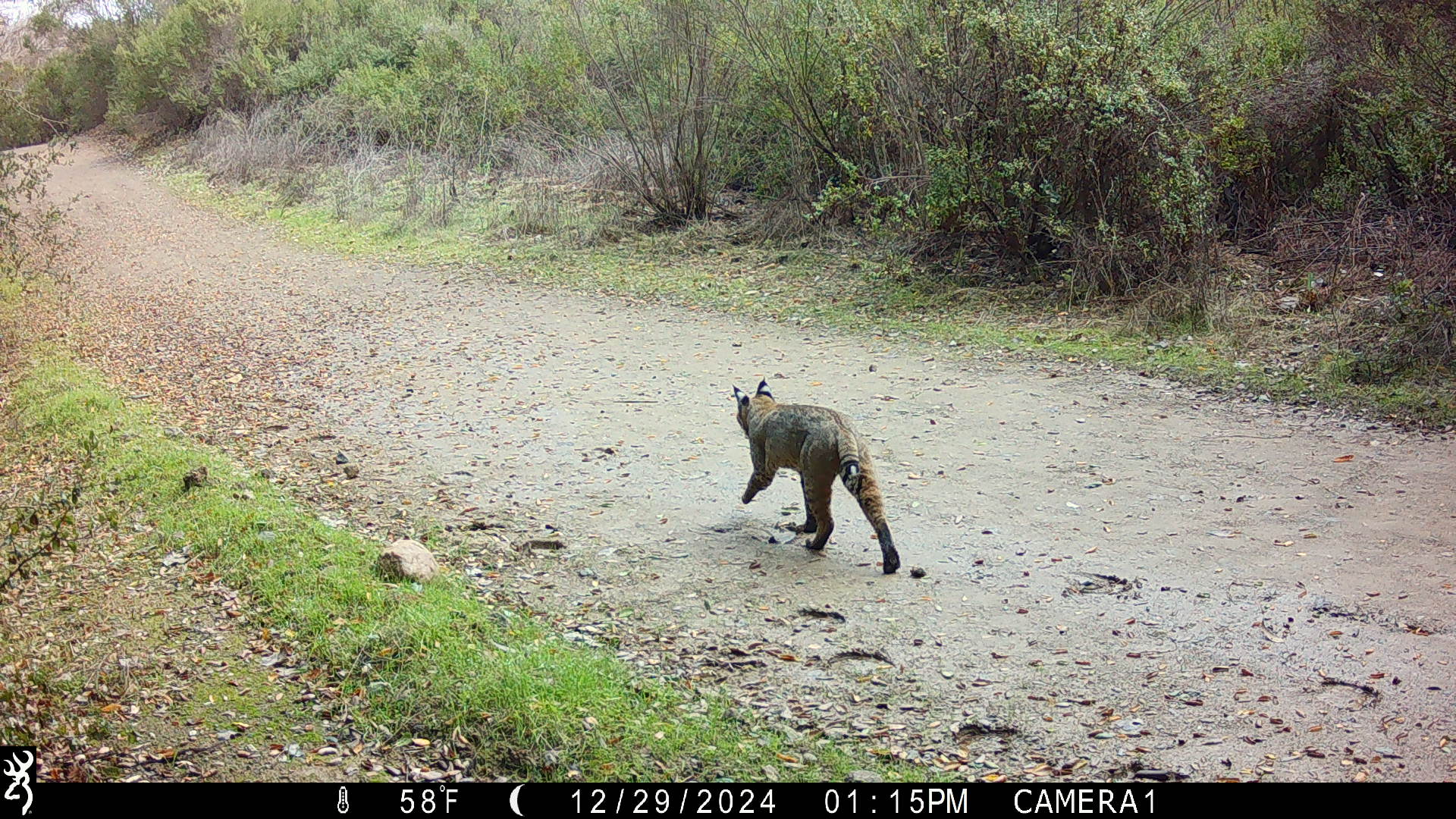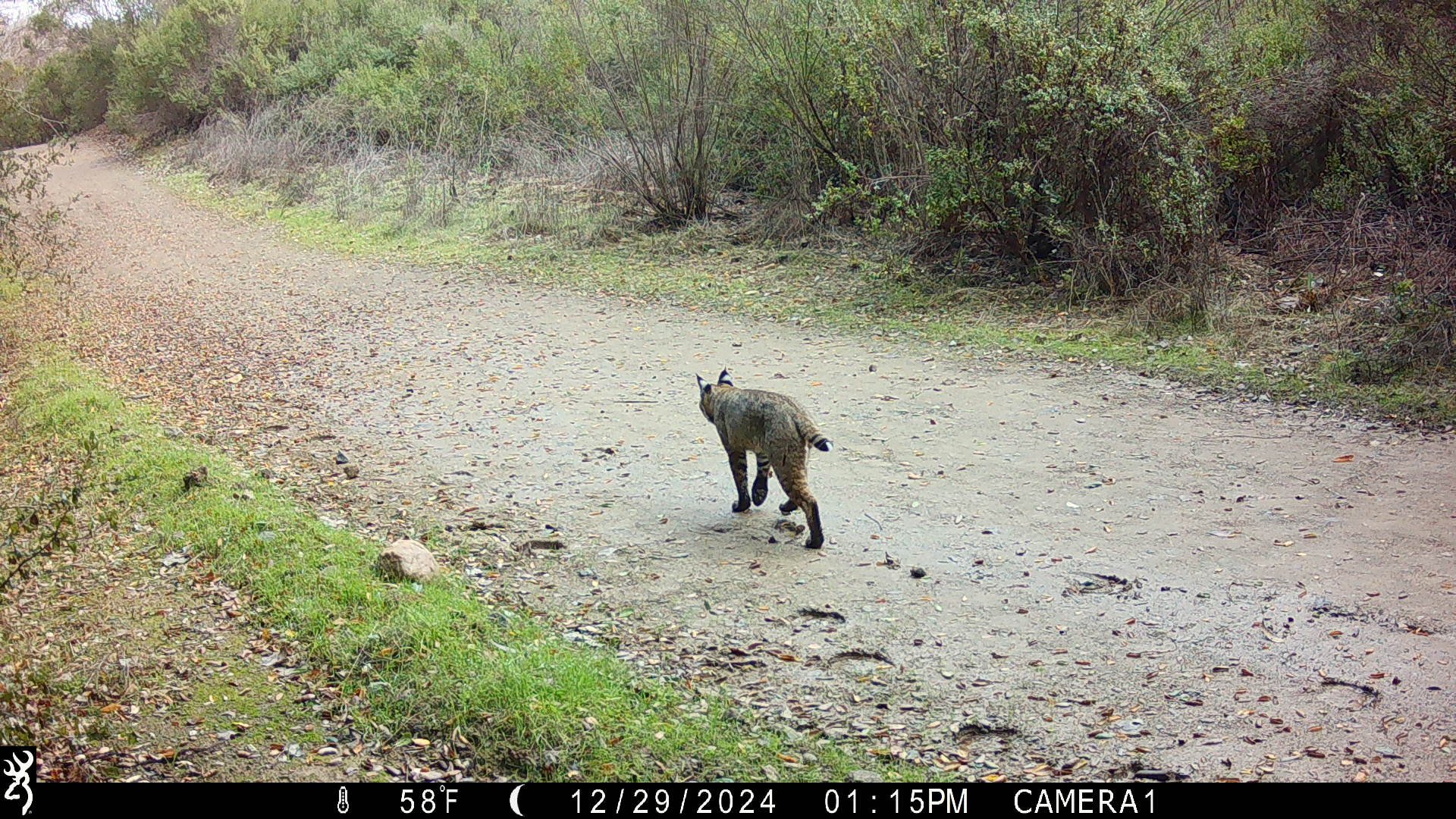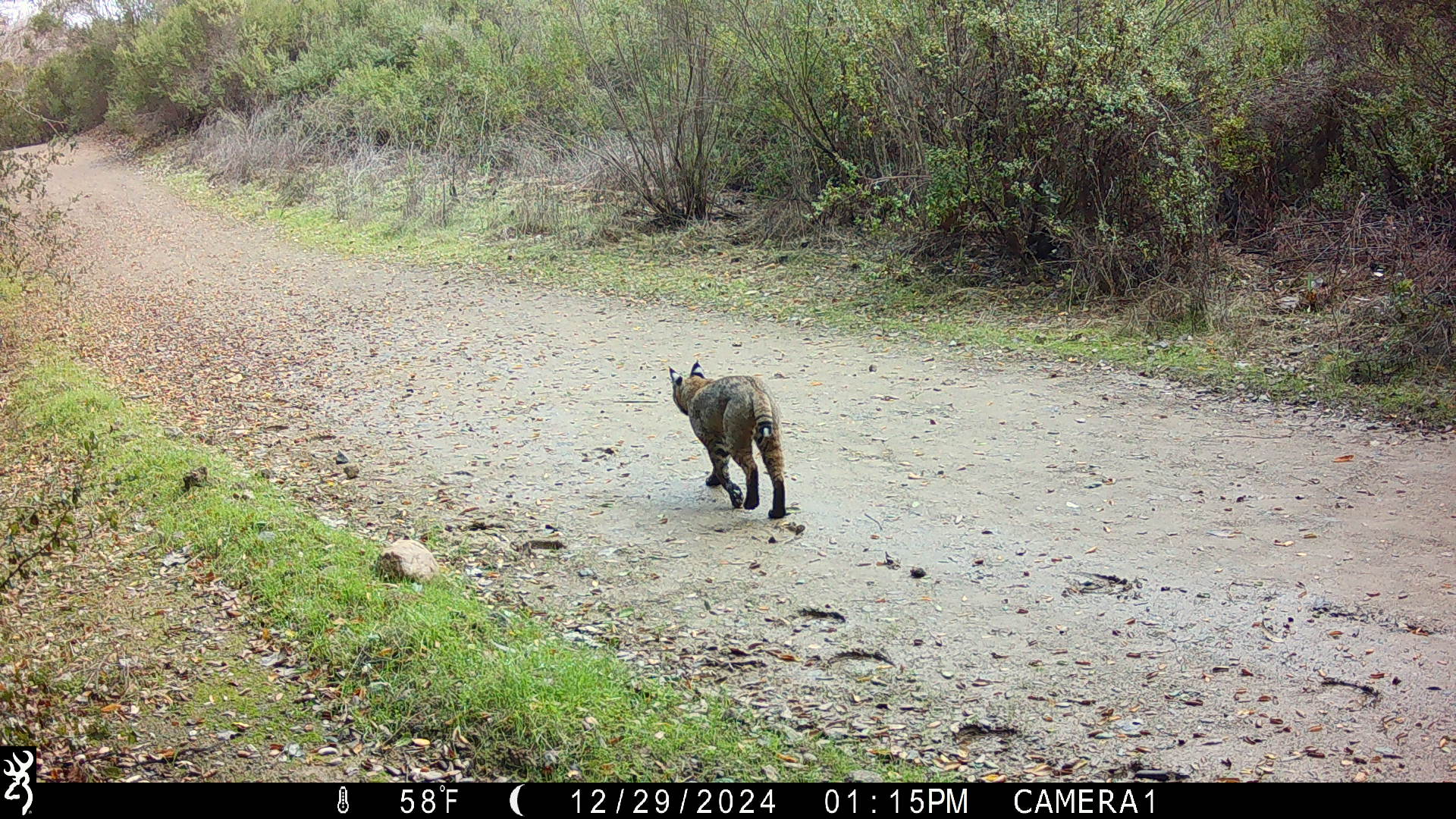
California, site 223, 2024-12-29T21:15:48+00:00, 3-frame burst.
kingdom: Animalia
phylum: Chordata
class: Mammalia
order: Carnivora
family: Felidae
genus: Lynx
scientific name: Lynx rufus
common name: bobcat